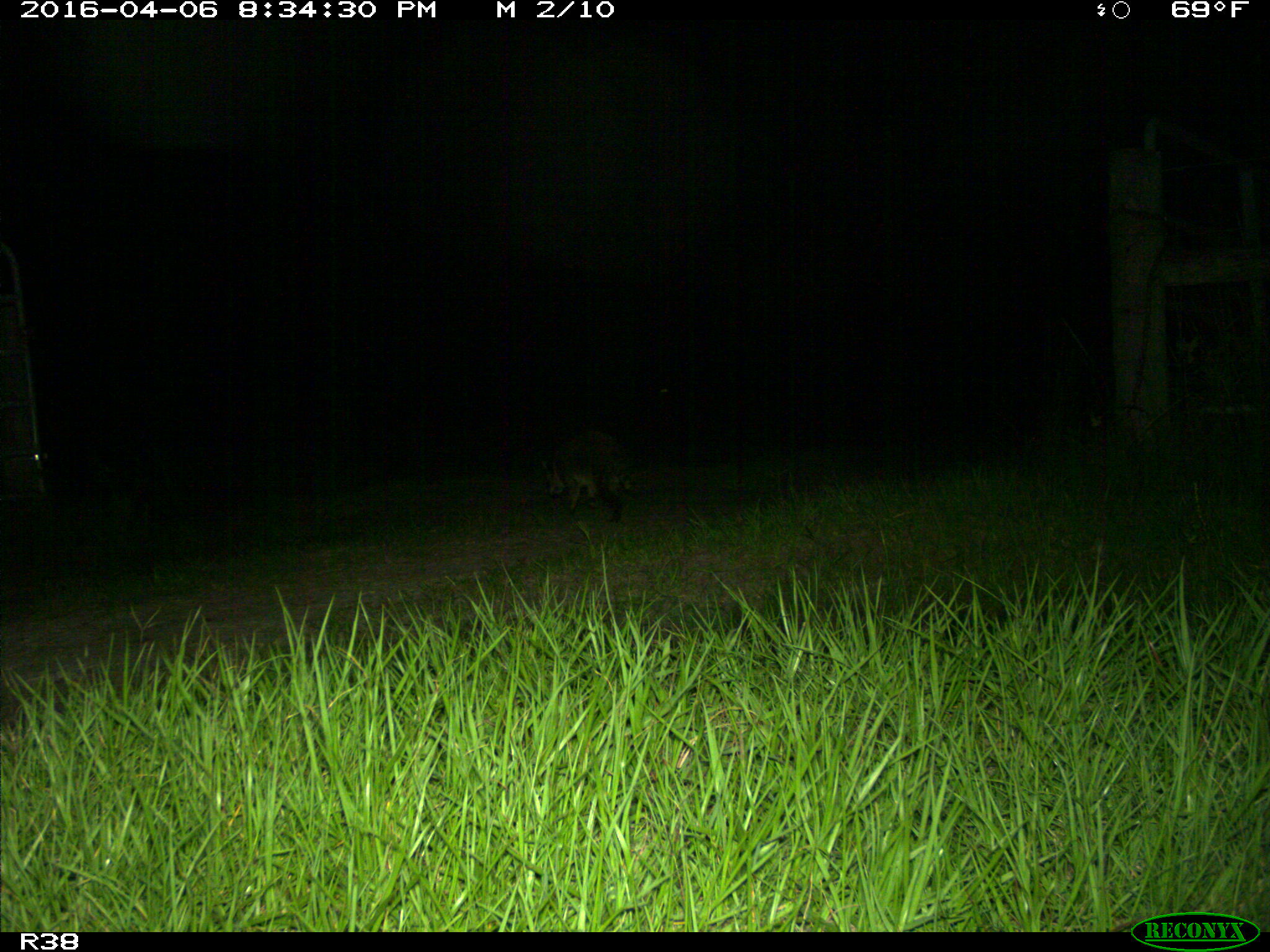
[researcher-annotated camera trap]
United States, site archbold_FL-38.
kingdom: Animalia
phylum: Chordata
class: Mammalia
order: Carnivora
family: Procyonidae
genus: Procyon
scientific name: Procyon lotor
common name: common raccoon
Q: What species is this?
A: Procyon lotor (common raccoon).